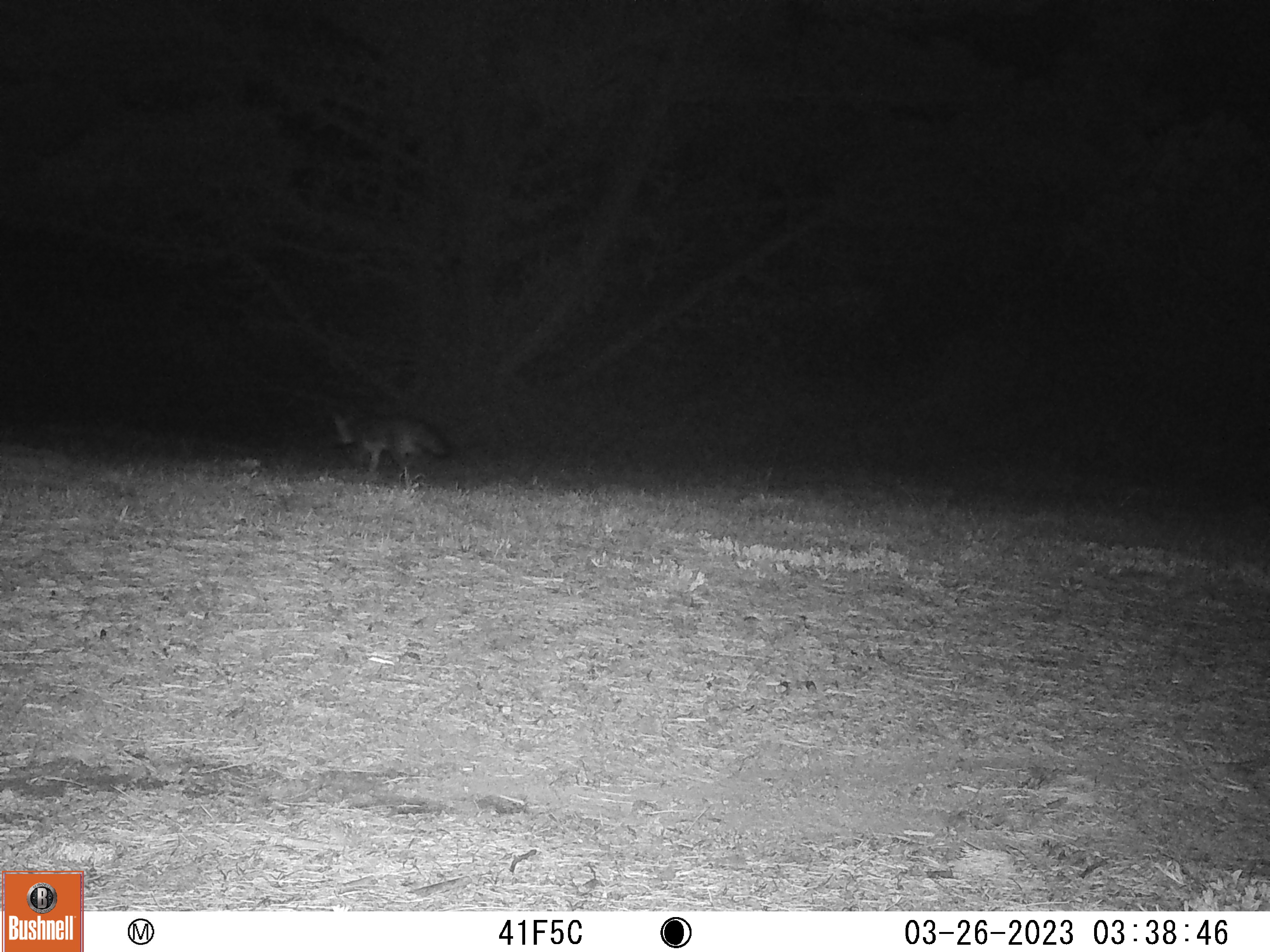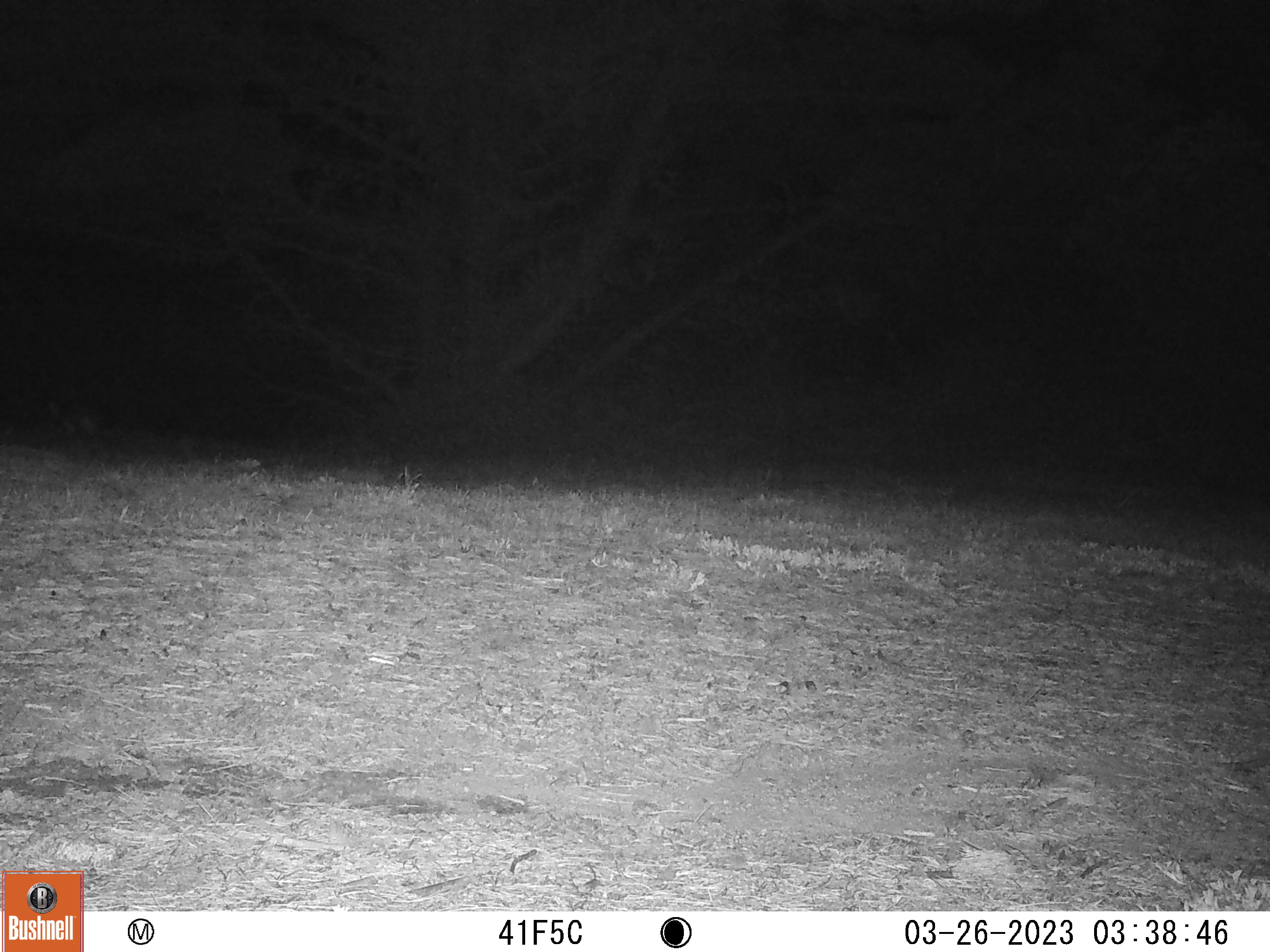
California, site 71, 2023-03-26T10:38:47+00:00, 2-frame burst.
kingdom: Animalia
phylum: Chordata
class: Mammalia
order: Carnivora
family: Canidae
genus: Urocyon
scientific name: Urocyon cinereoargenteus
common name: gray fox